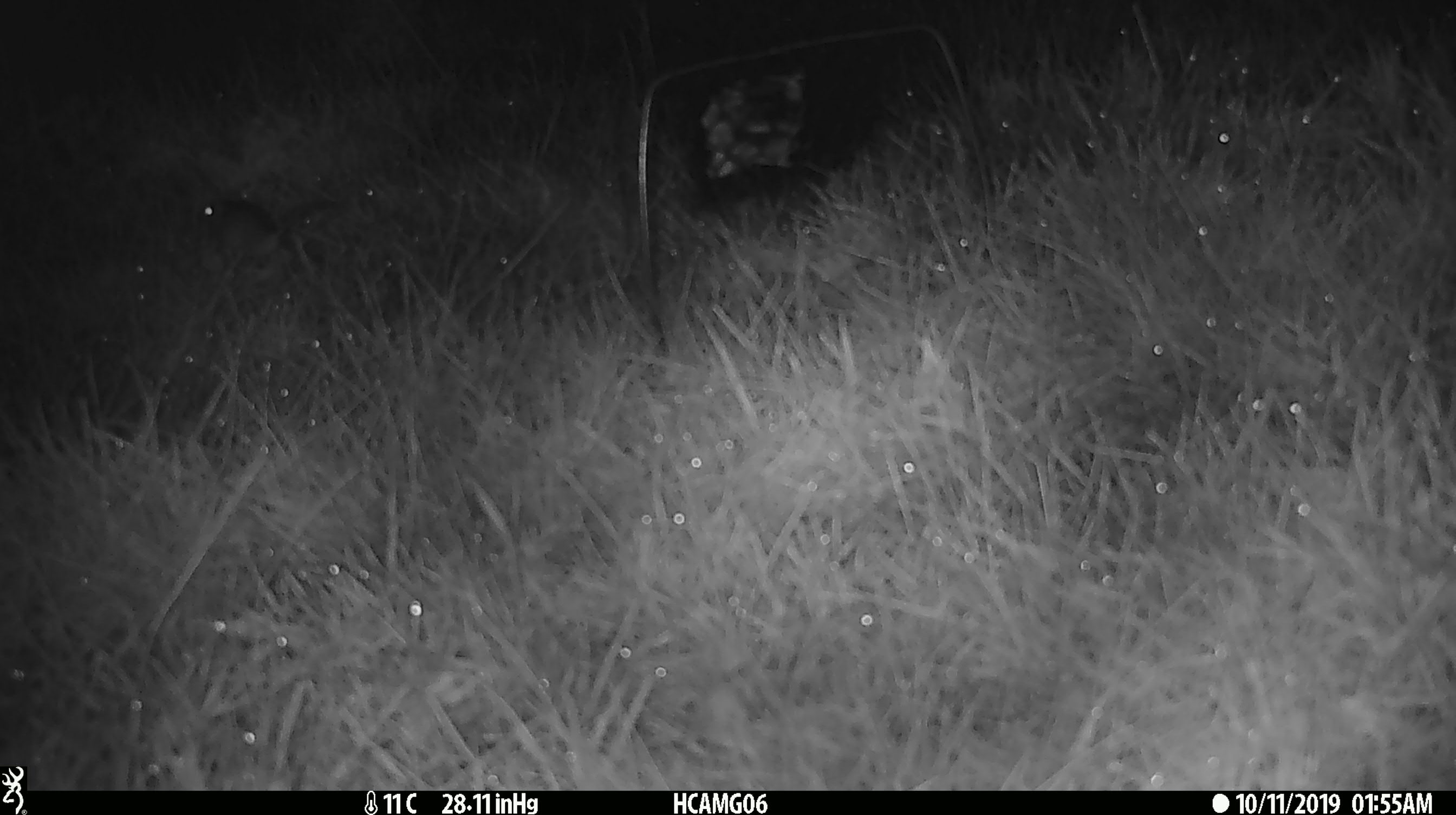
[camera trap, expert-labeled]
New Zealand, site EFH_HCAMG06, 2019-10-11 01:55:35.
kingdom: Animalia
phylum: Chordata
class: Mammalia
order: Rodentia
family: Muridae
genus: Mus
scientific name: Mus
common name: mouse